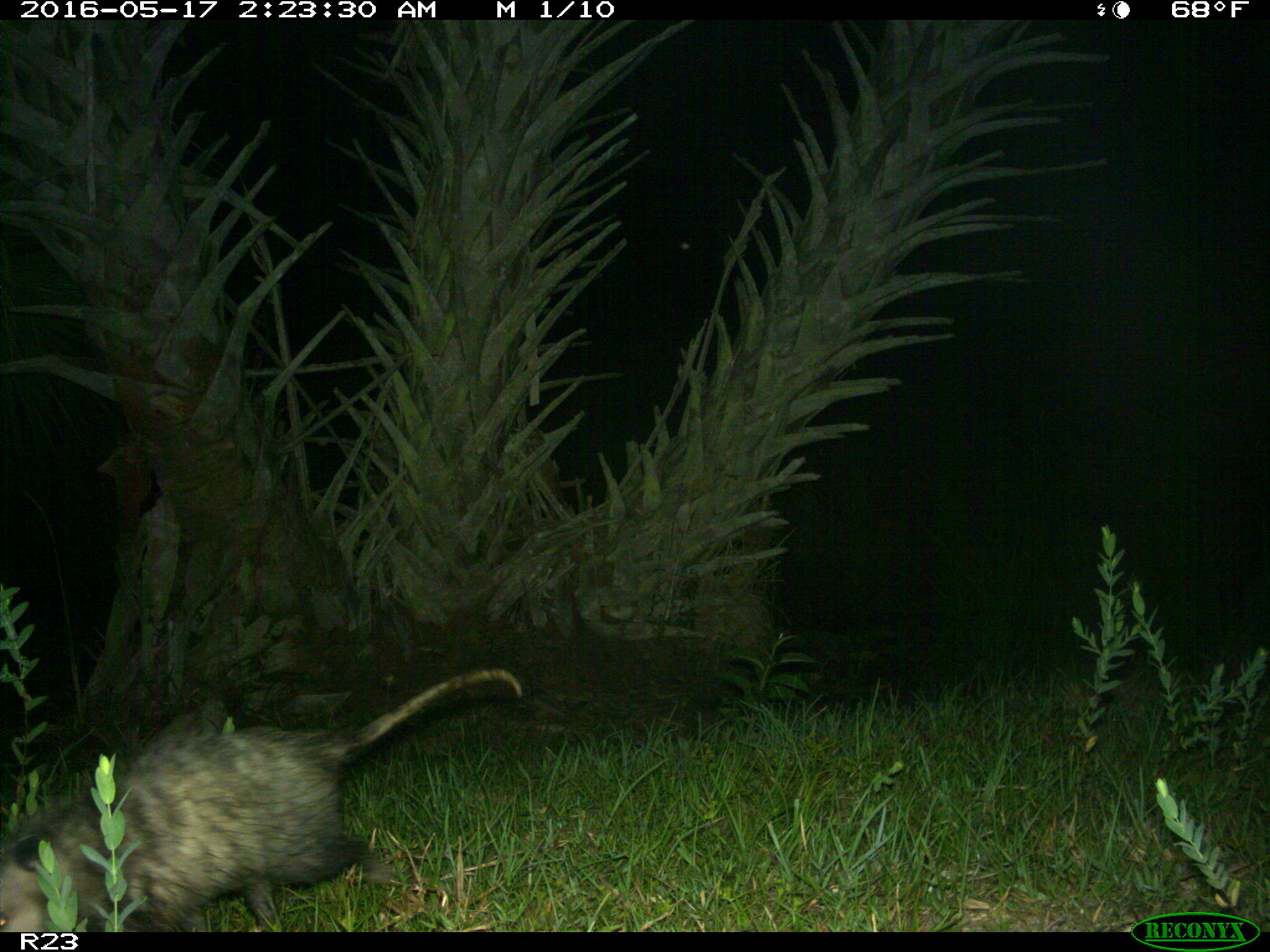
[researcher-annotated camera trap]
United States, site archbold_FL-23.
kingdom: Animalia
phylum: Chordata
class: Mammalia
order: Didelphimorphia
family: Didelphidae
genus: Didelphis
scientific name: Didelphis virginiana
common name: virginia opossum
Didelphis virginiana (virginia opossum).